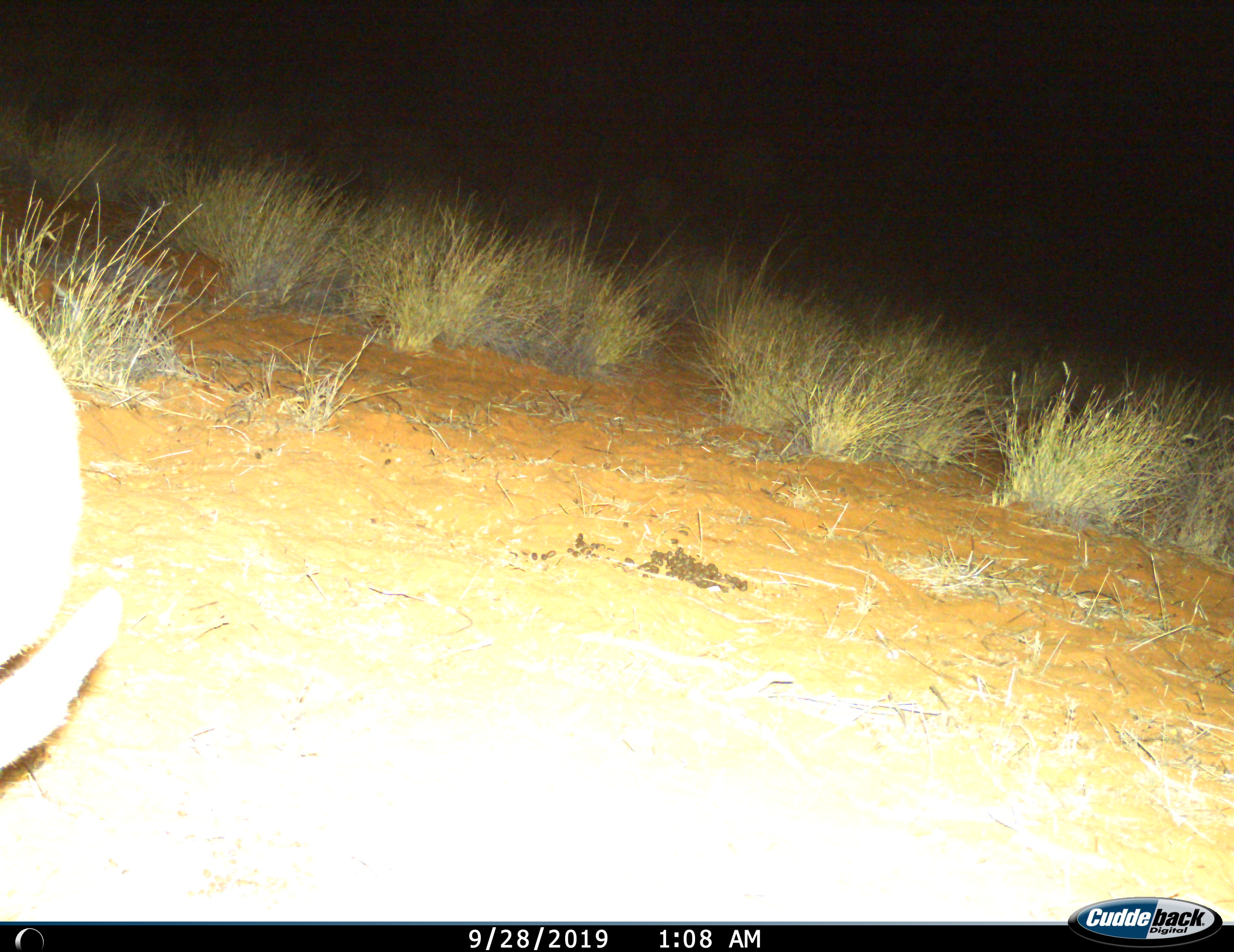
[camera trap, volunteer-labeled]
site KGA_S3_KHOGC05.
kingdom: Animalia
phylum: Chordata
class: Mammalia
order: Artiodactyla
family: Bovidae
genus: Raphicerus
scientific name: Raphicerus campestris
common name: steenbok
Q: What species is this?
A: Steenbok (Raphicerus campestris).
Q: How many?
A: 1.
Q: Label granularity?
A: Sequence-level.